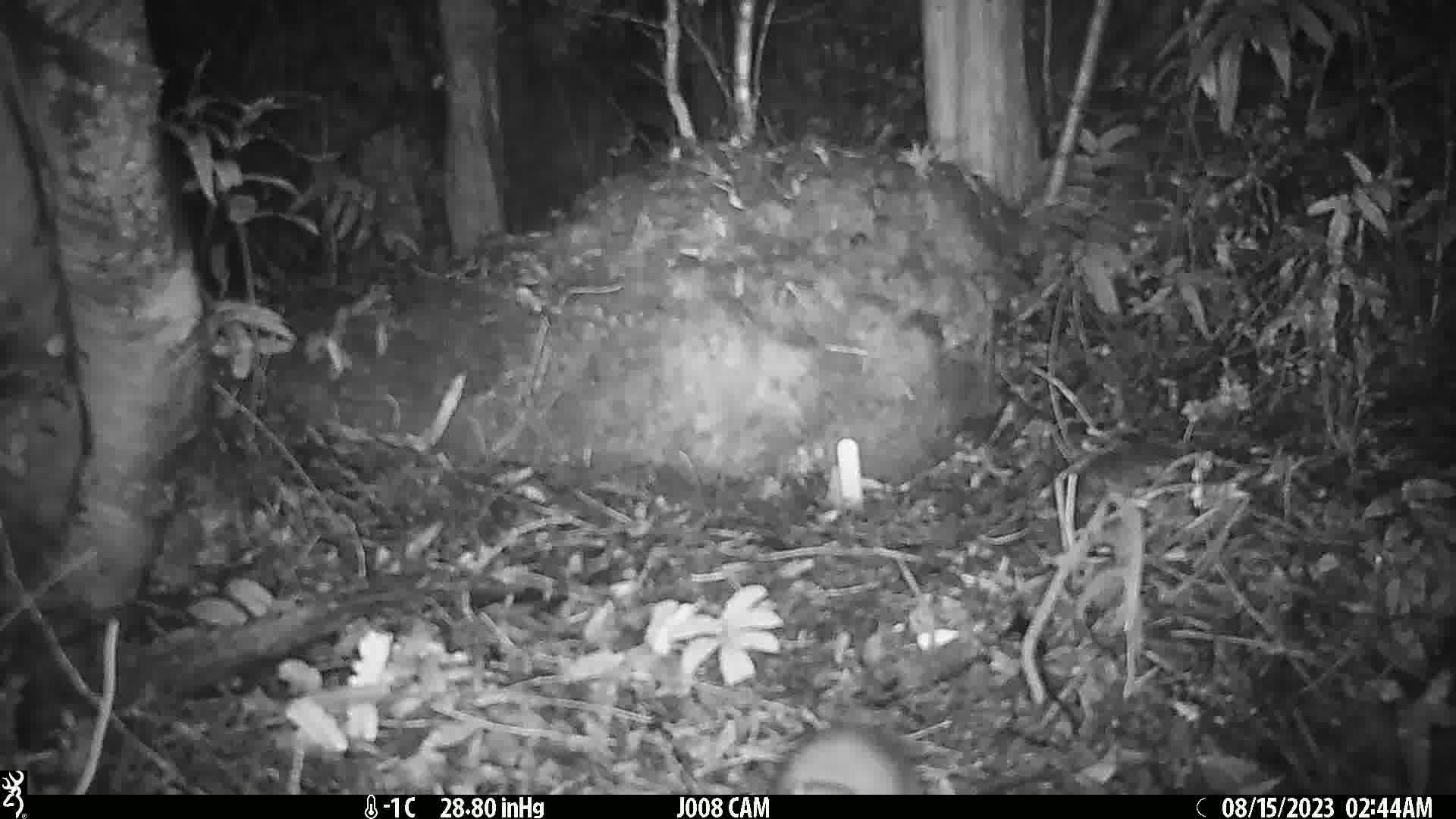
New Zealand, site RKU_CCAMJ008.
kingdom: Animalia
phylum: Chordata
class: Mammalia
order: Rodentia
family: Muridae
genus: Rattus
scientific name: Rattus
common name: rat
Rat (Rattus).